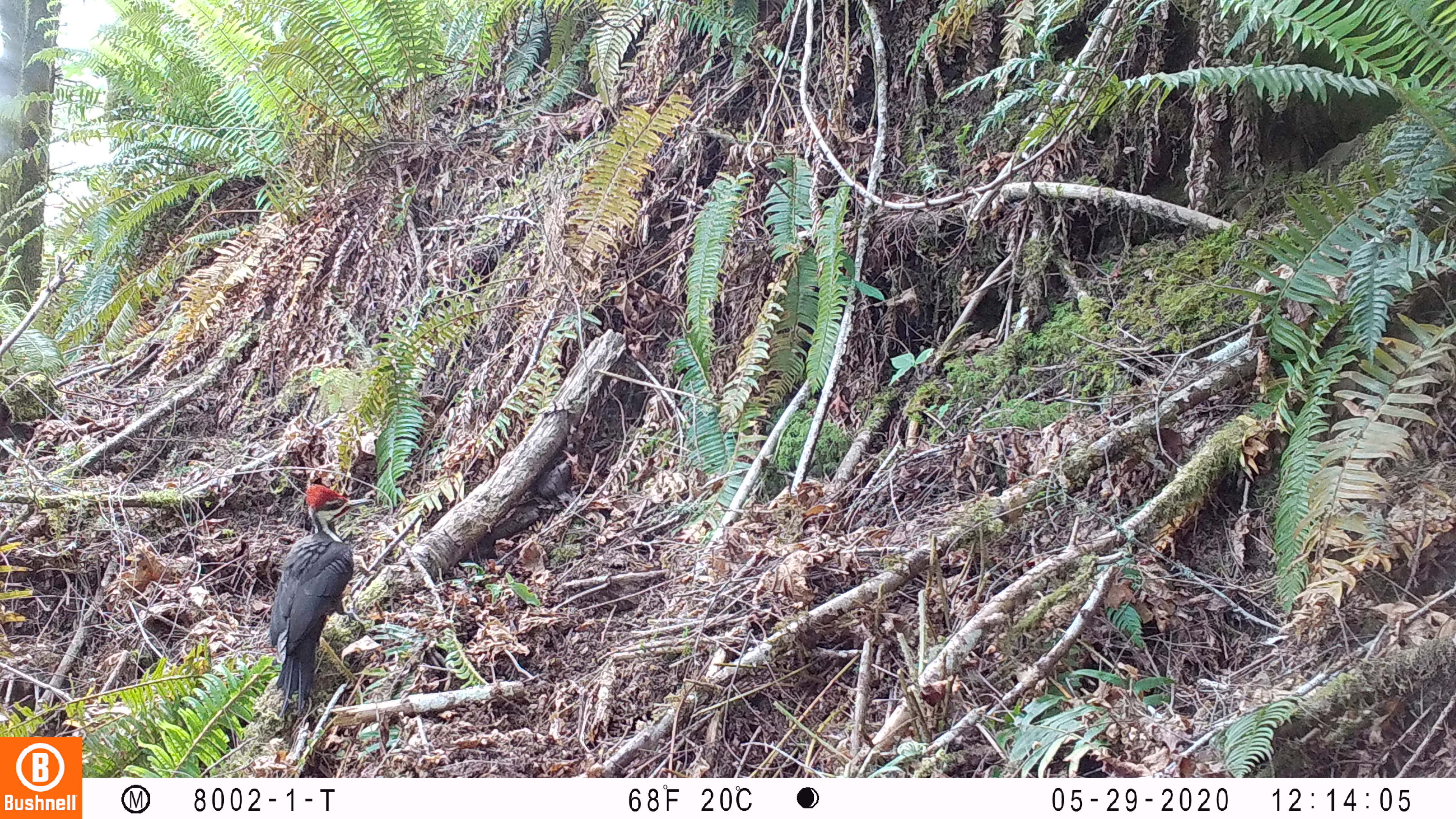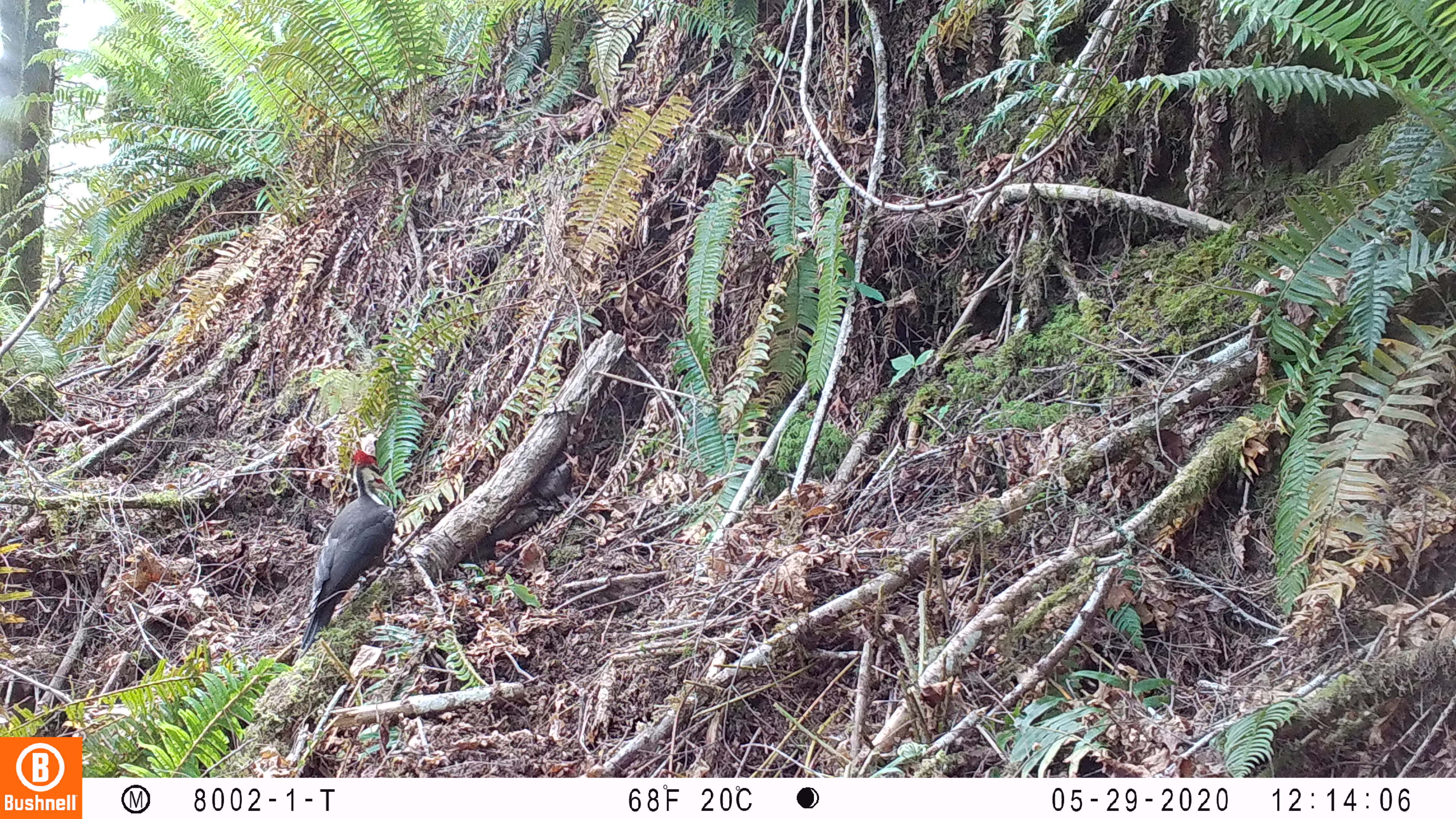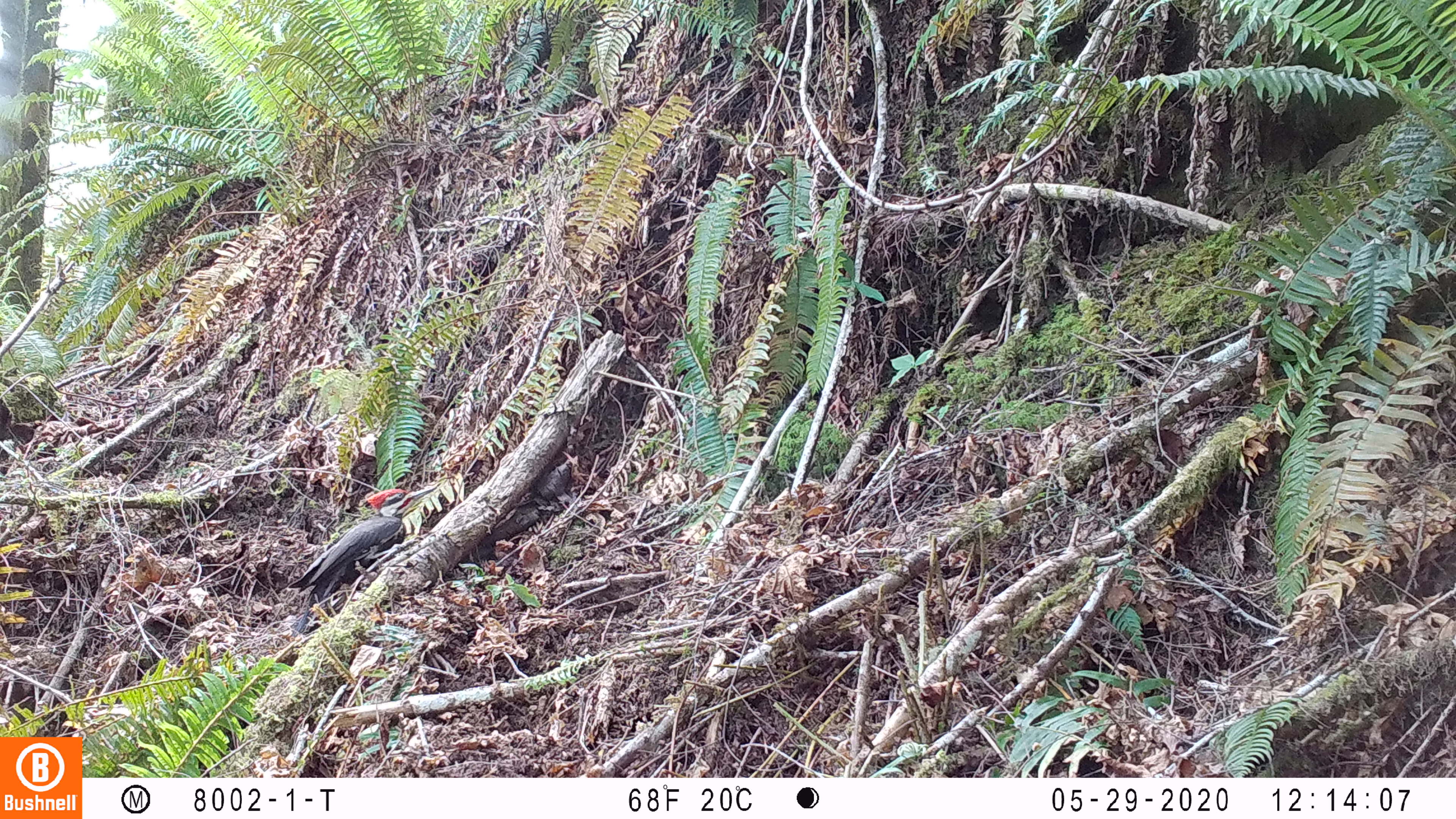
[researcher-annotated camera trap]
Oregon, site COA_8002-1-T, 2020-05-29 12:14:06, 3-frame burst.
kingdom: Animalia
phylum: Chordata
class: Aves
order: Piciformes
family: Picidae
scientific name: Picidae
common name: woodpeckers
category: picidae family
Picidae family (woodpeckers) (Picidae).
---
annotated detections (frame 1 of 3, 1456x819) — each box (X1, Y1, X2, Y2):
picidae family: (264, 483, 375, 716)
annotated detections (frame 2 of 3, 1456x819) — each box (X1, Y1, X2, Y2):
picidae family: (306, 449, 399, 645)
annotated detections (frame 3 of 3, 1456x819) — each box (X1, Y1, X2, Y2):
picidae family: (296, 484, 426, 623)